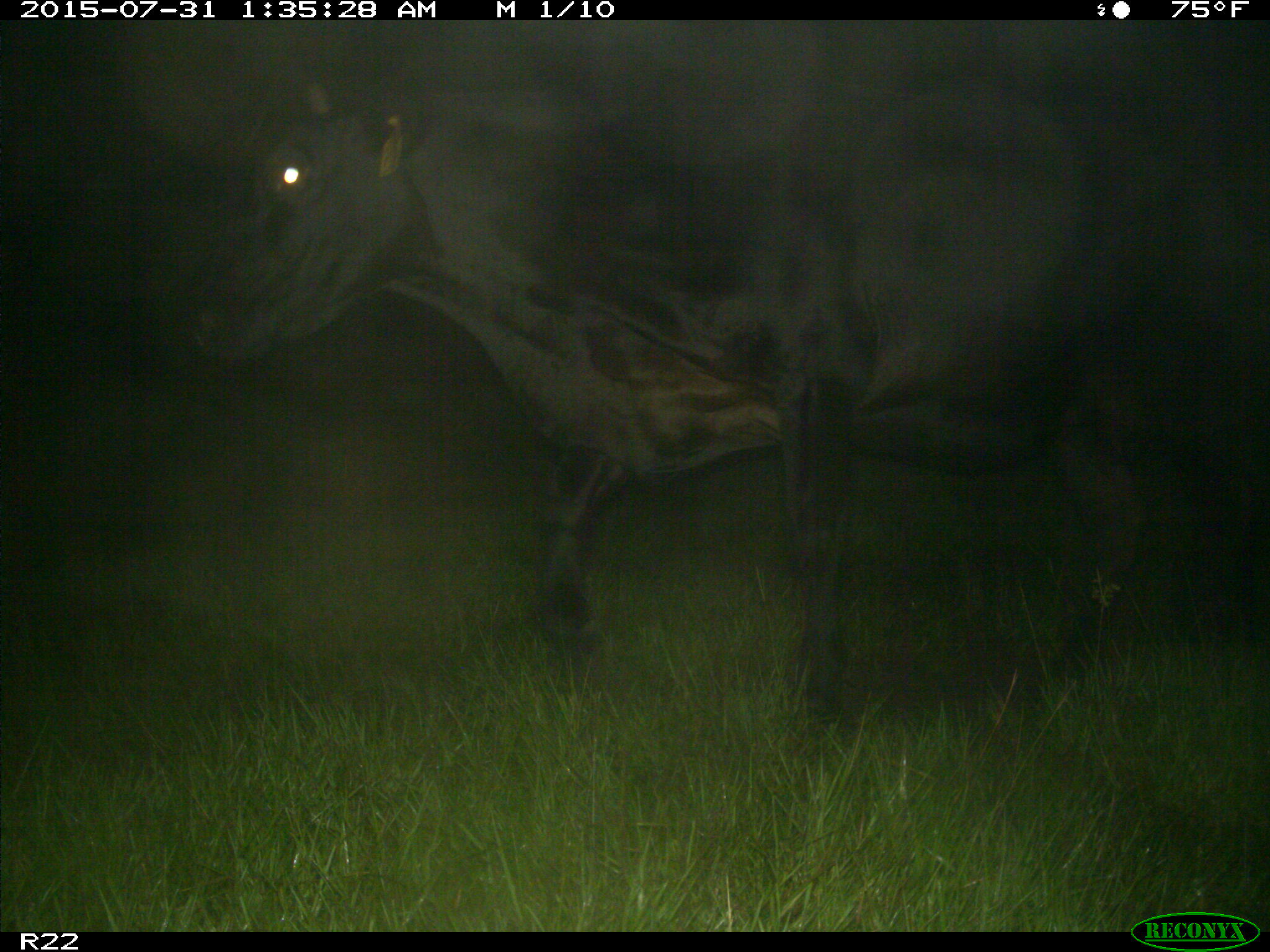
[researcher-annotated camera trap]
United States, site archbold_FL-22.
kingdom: Animalia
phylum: Chordata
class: Mammalia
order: Artiodactyla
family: Bovidae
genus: Bos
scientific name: Bos taurus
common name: domestic cow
Bos taurus (domestic cow).